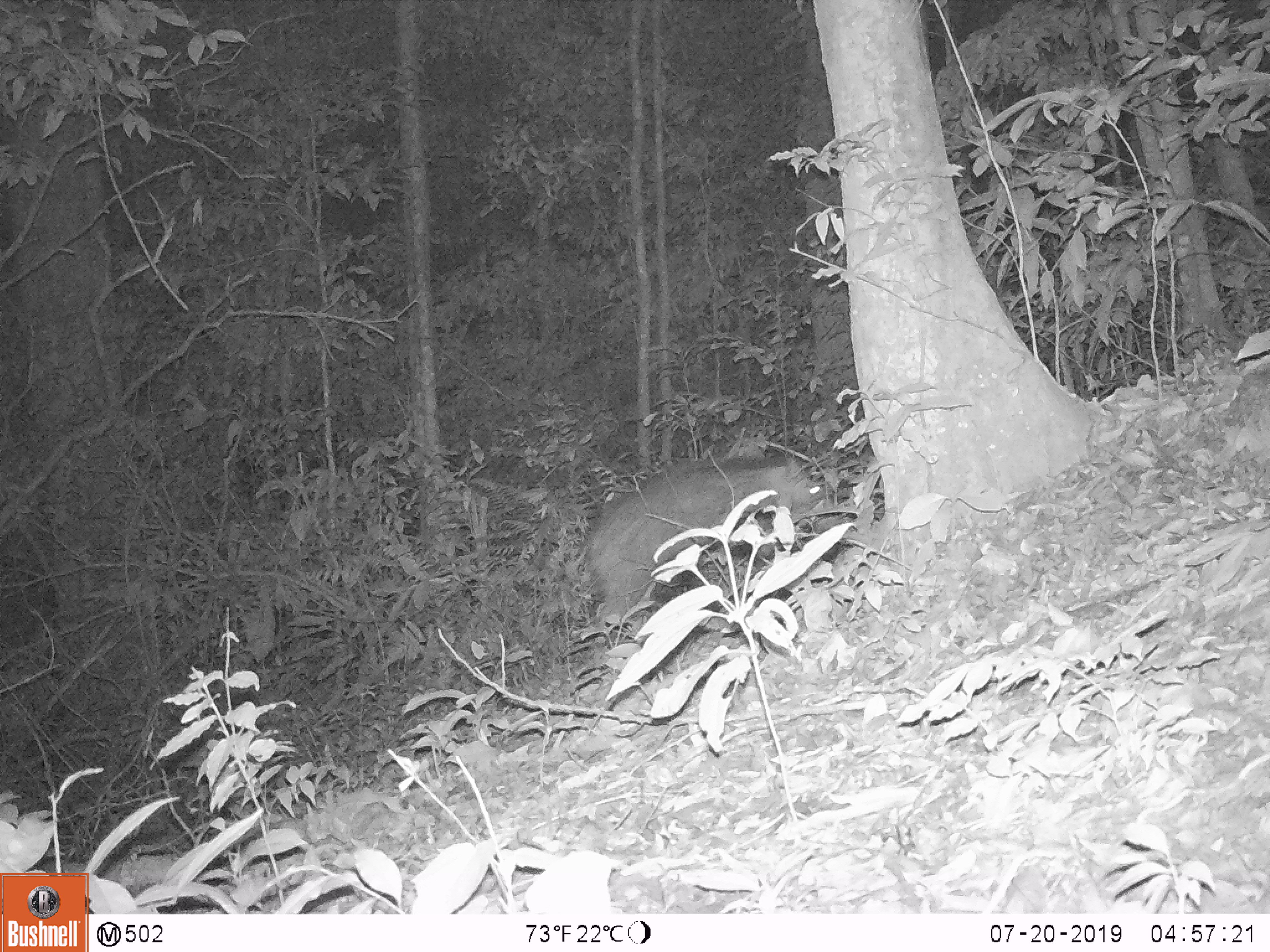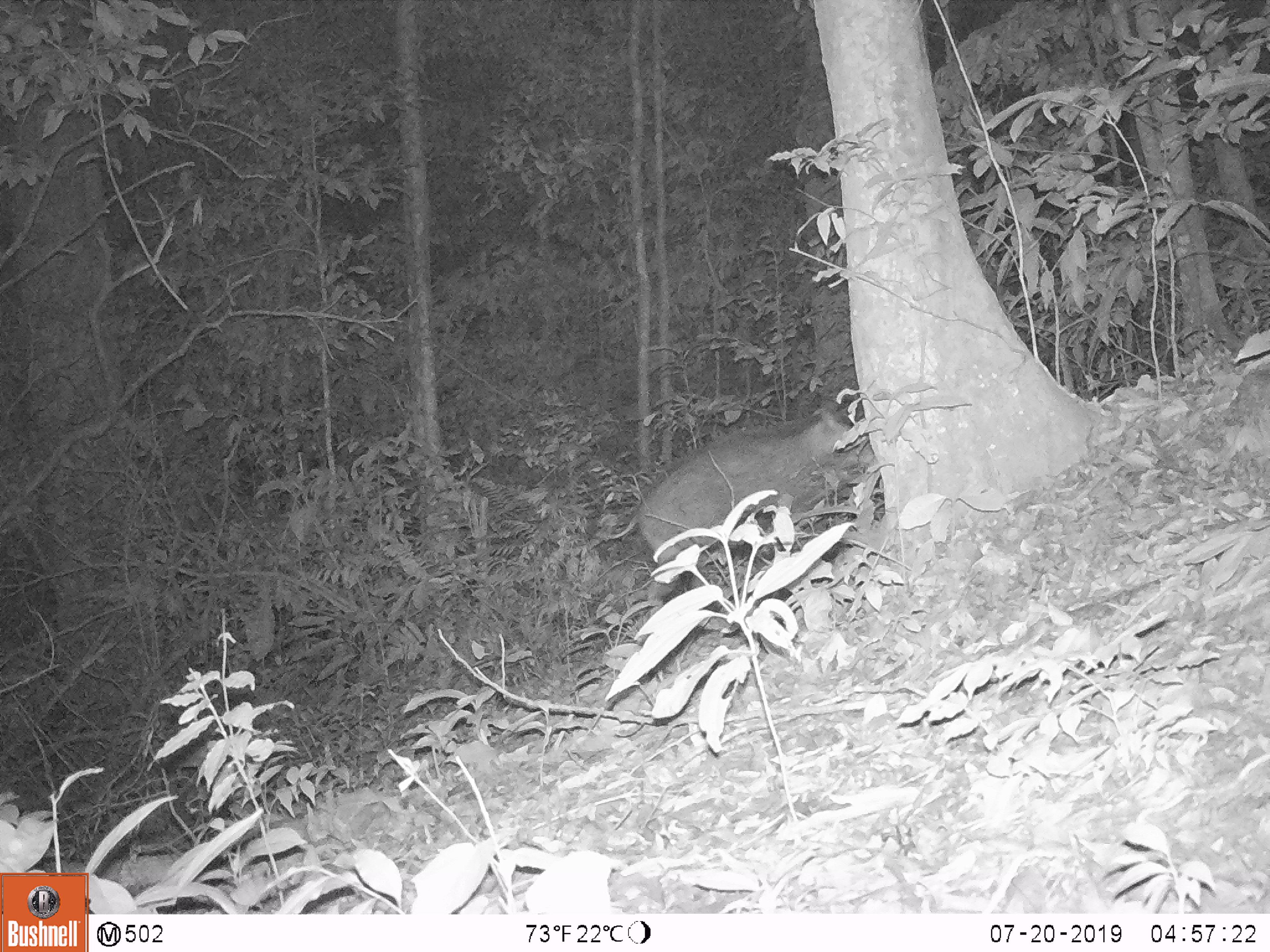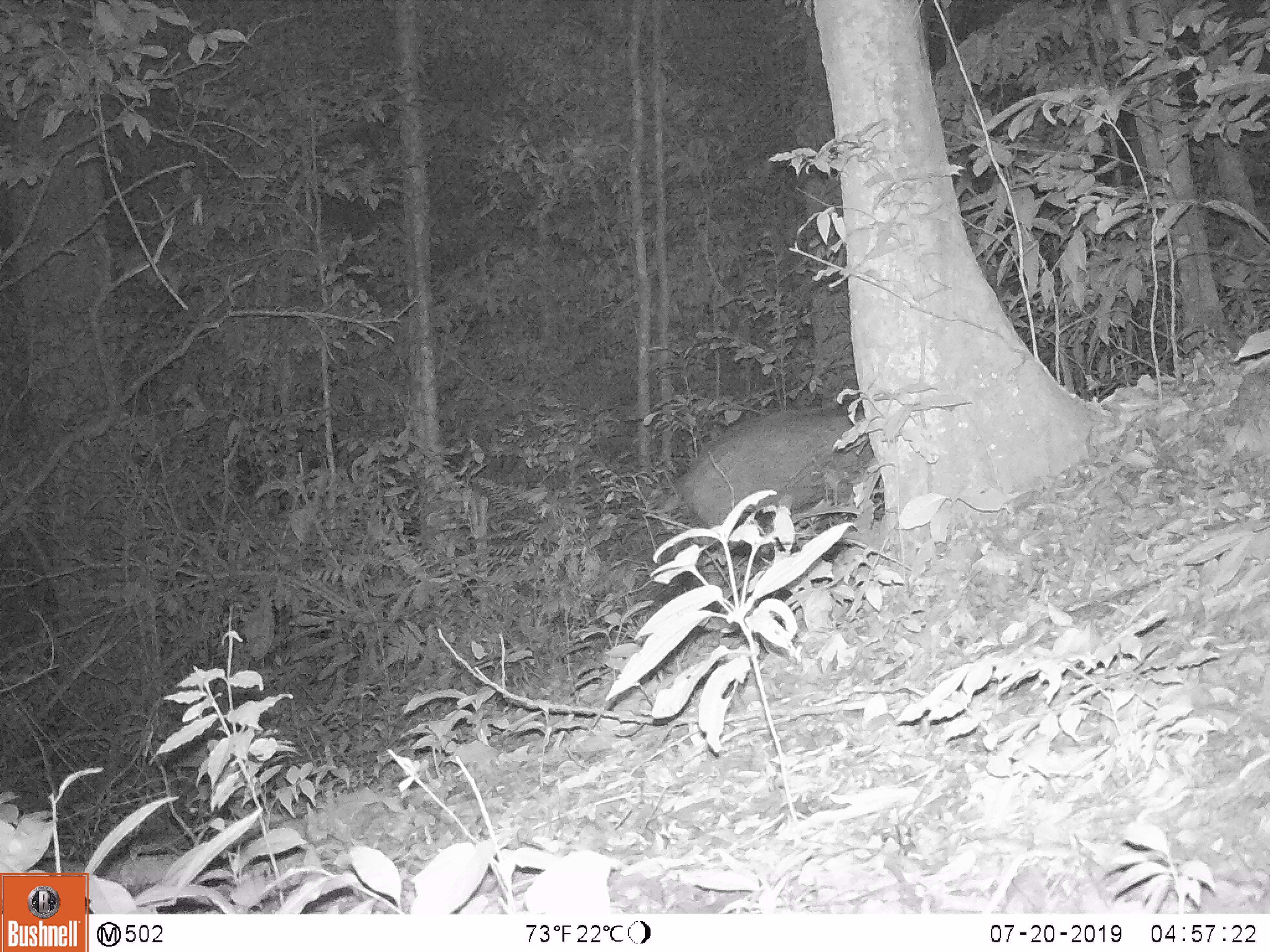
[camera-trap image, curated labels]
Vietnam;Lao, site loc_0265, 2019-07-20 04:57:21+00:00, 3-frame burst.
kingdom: Animalia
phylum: Chordata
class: Mammalia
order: Artiodactyla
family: Suidae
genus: Sus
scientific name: Sus scrofa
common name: eurasian wild pig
Eurasian wild pig (Sus scrofa). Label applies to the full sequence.